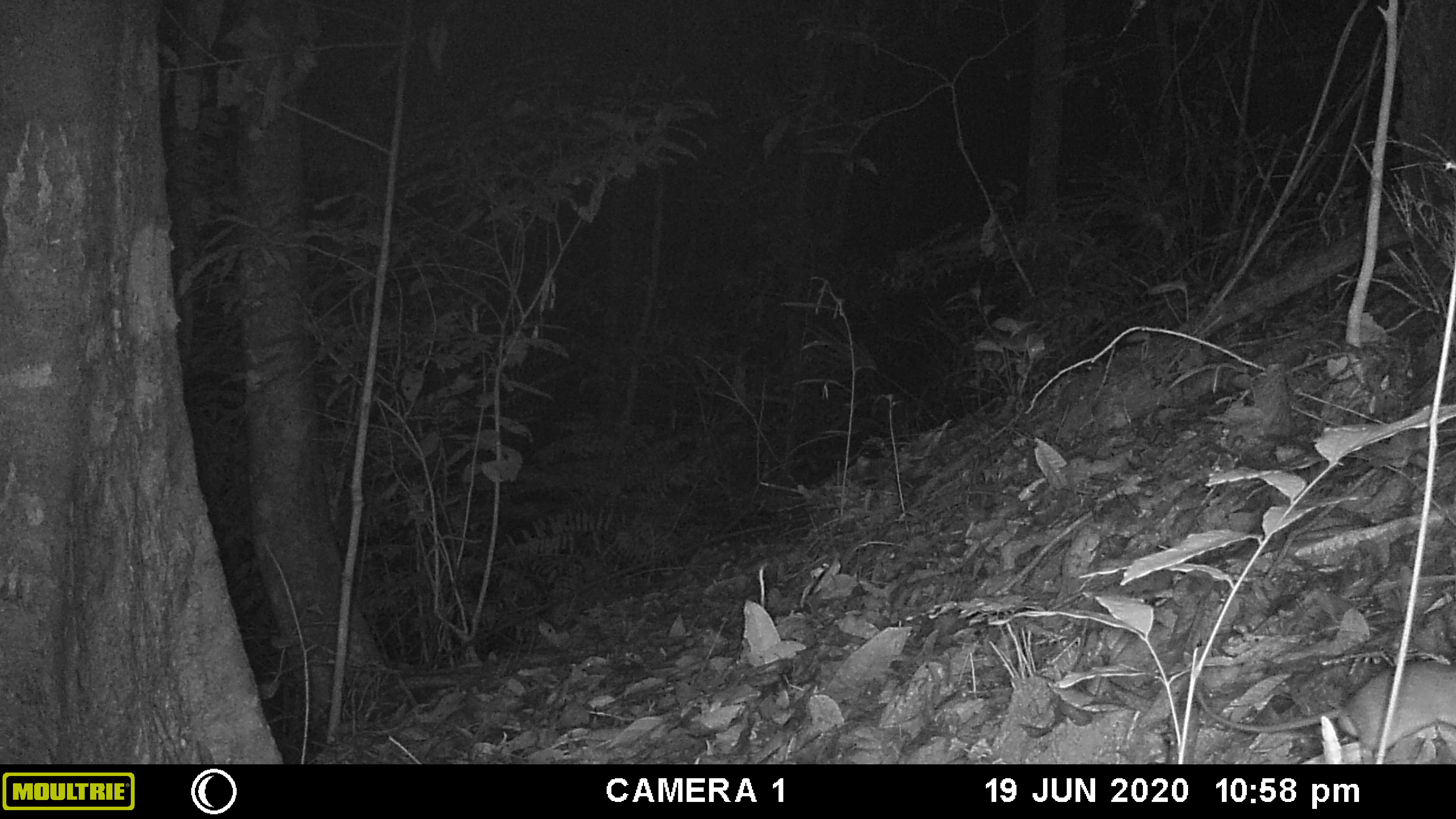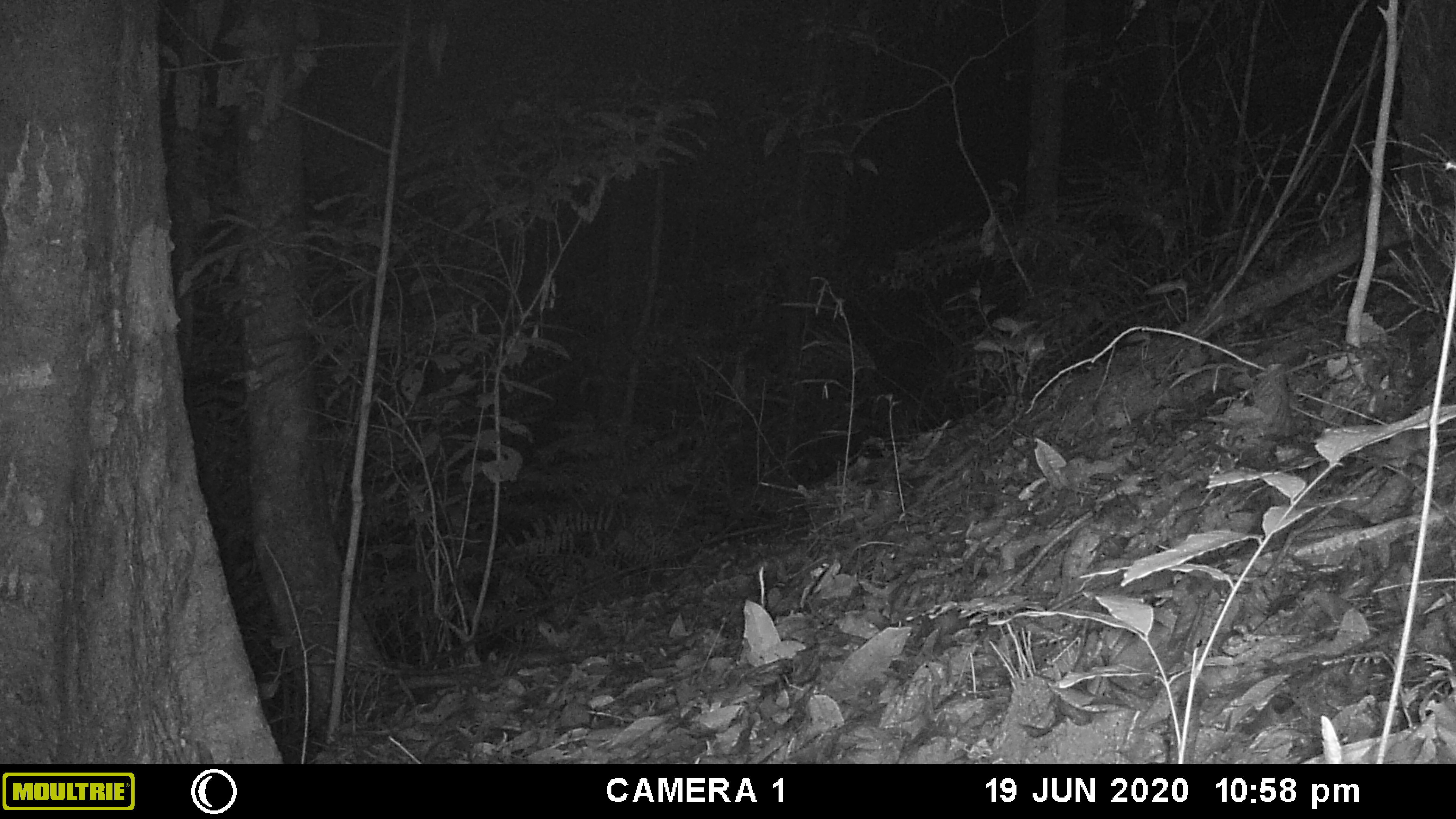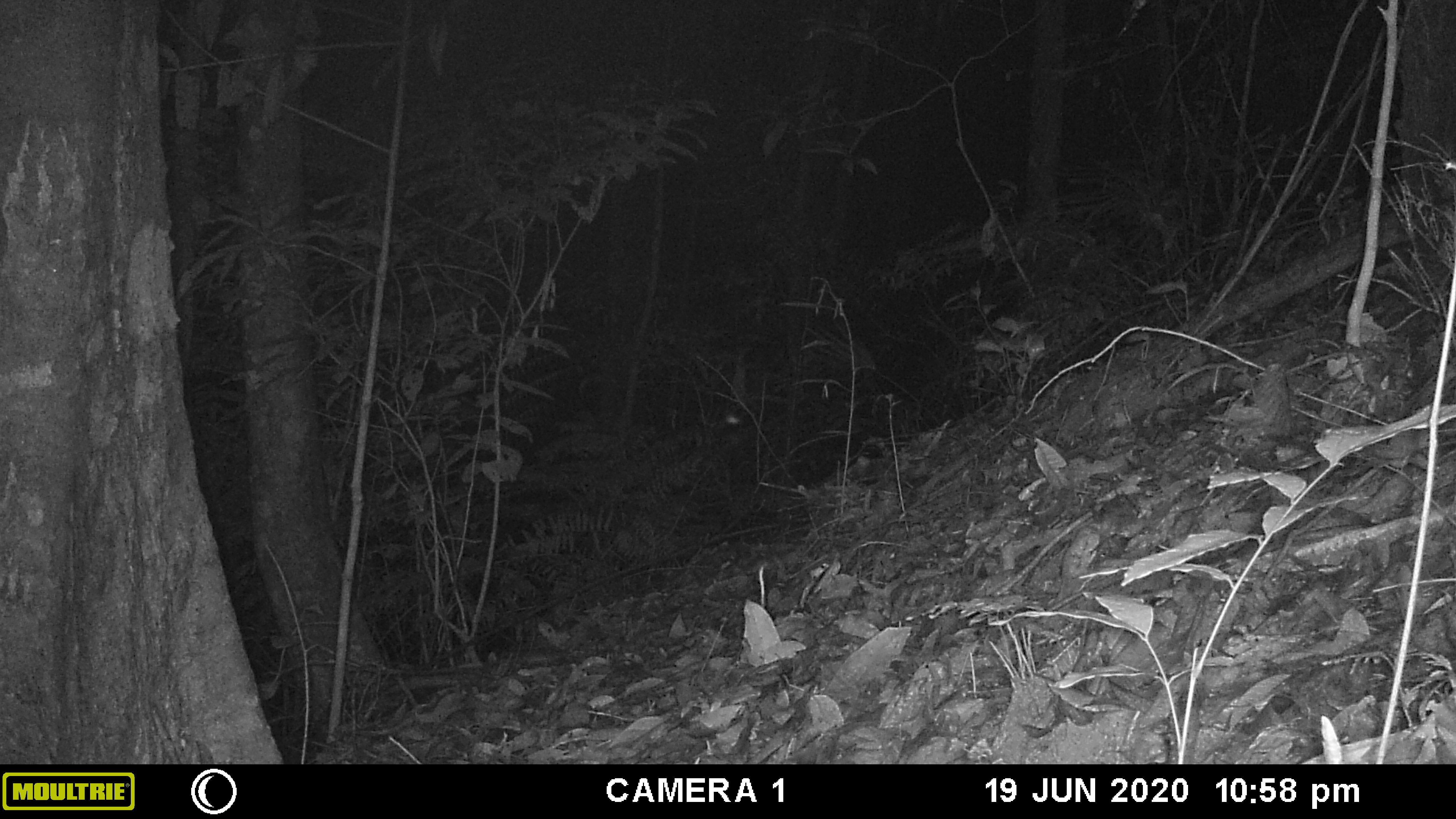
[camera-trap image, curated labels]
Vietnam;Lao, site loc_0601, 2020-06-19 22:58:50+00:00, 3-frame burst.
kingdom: Animalia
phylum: Chordata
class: Mammalia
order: Rodentia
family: Muridae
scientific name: Muridae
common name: old-world mice and rats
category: unidentified murid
Unidentified murid (old-world mice and rats) (Muridae). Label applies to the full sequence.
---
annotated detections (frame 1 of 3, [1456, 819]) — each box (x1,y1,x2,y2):
unidentified murid: (1196,661,1456,765)